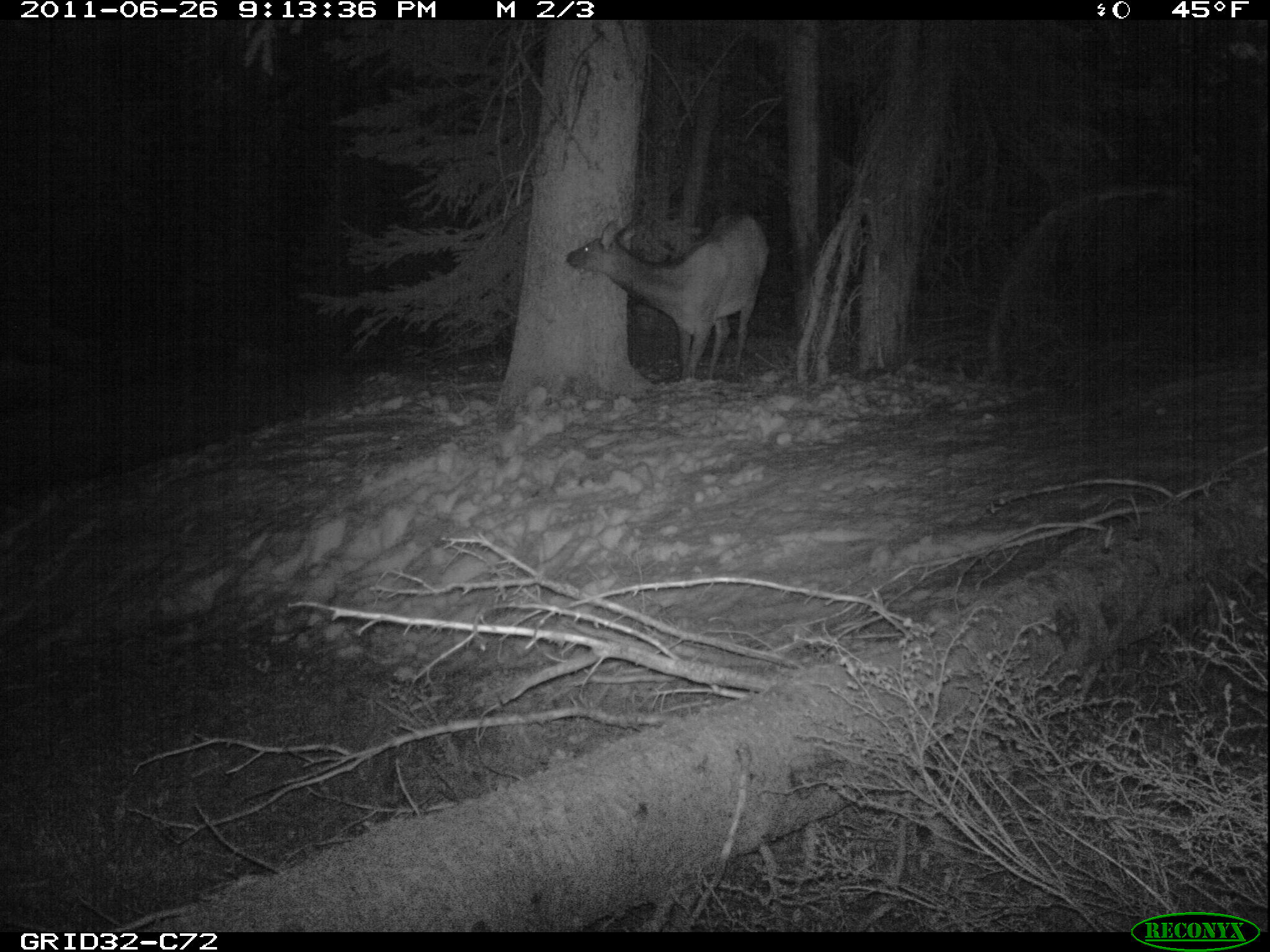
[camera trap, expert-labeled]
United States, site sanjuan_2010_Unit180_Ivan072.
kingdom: Animalia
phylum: Chordata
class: Mammalia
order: Artiodactyla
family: Cervidae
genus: Cervus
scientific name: Cervus elaphus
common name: red deer